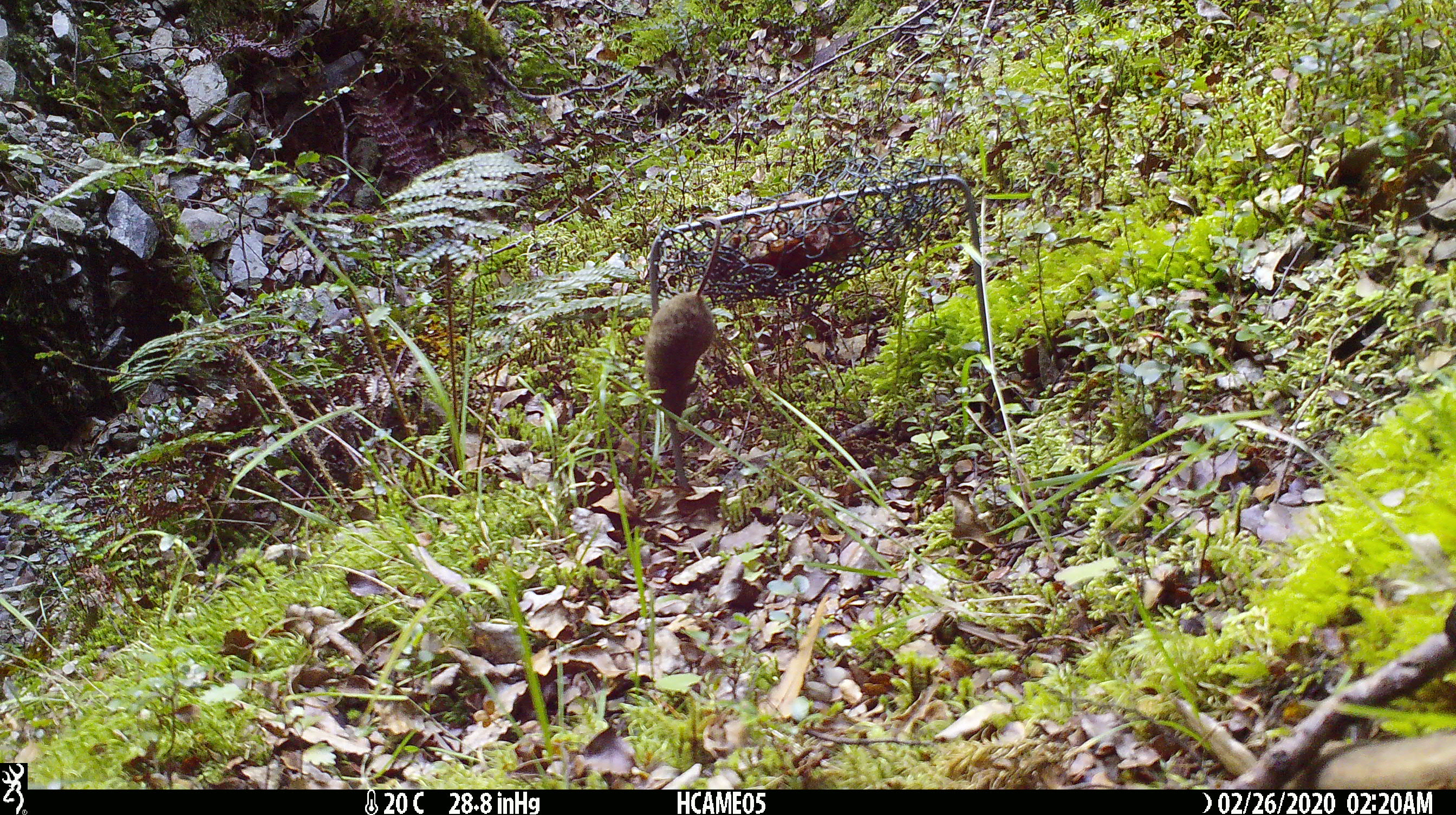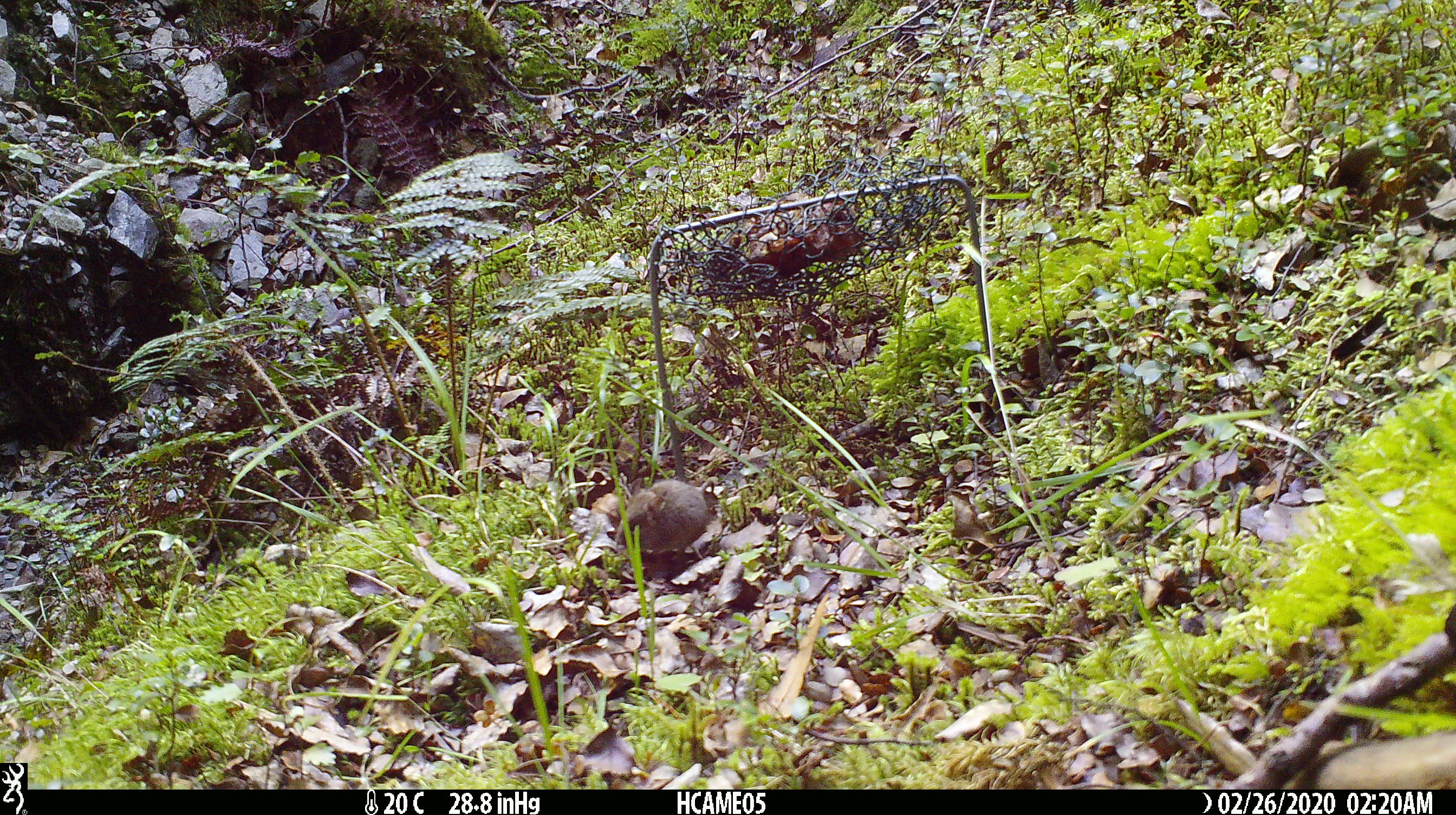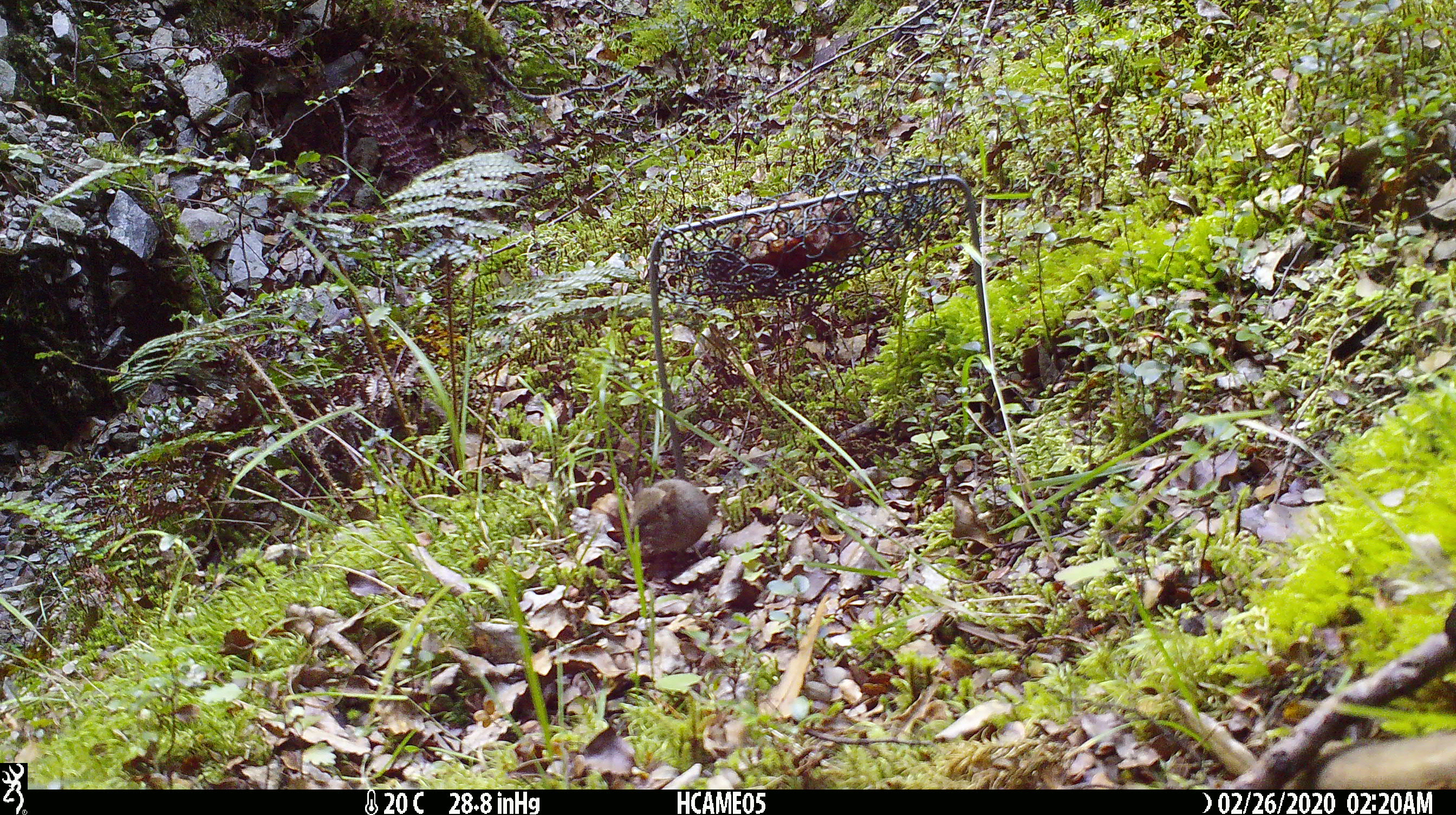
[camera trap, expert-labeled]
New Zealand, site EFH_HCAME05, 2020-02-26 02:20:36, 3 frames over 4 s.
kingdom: Animalia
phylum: Chordata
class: Mammalia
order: Rodentia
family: Muridae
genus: Mus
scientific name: Mus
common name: mouse